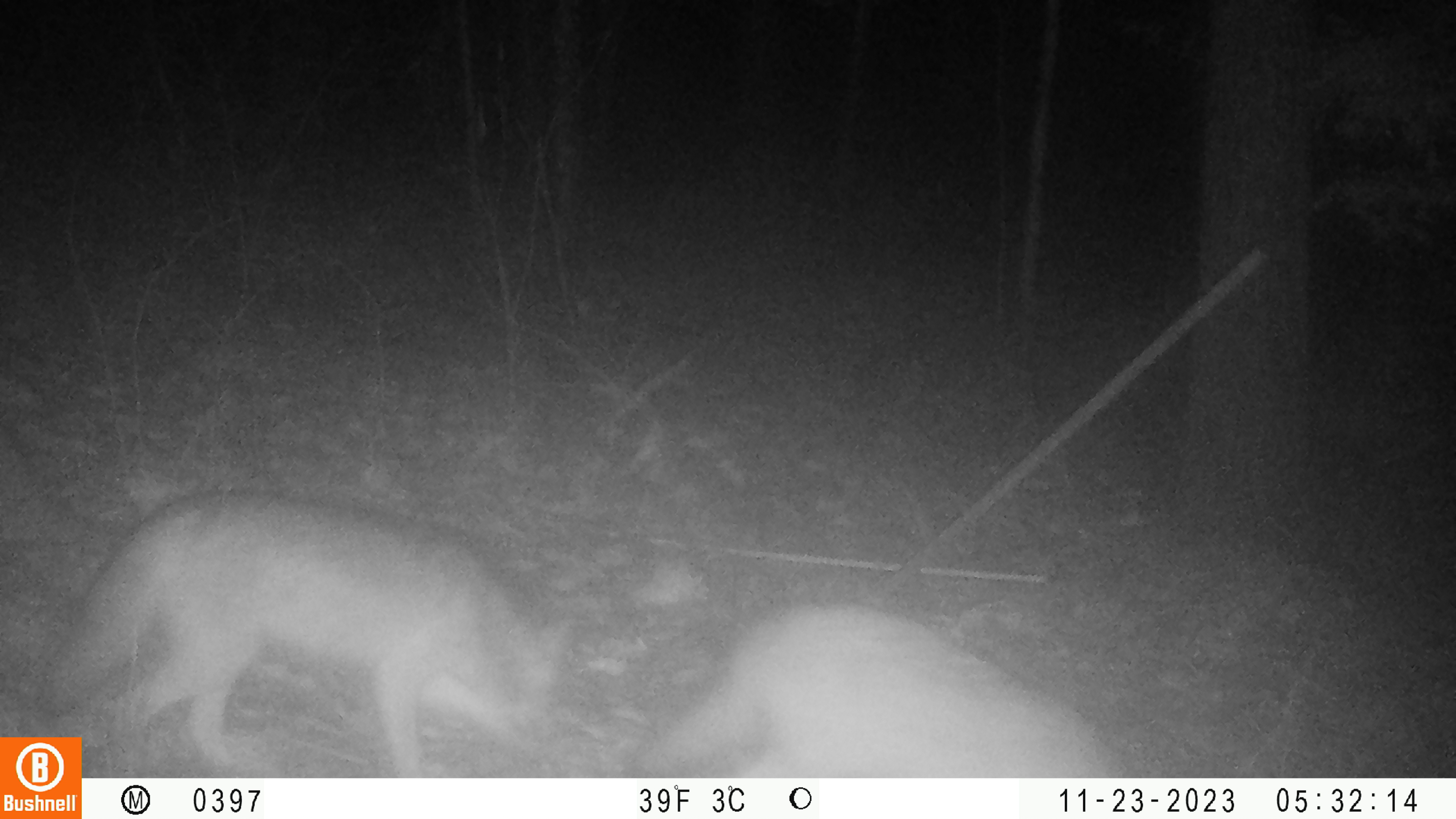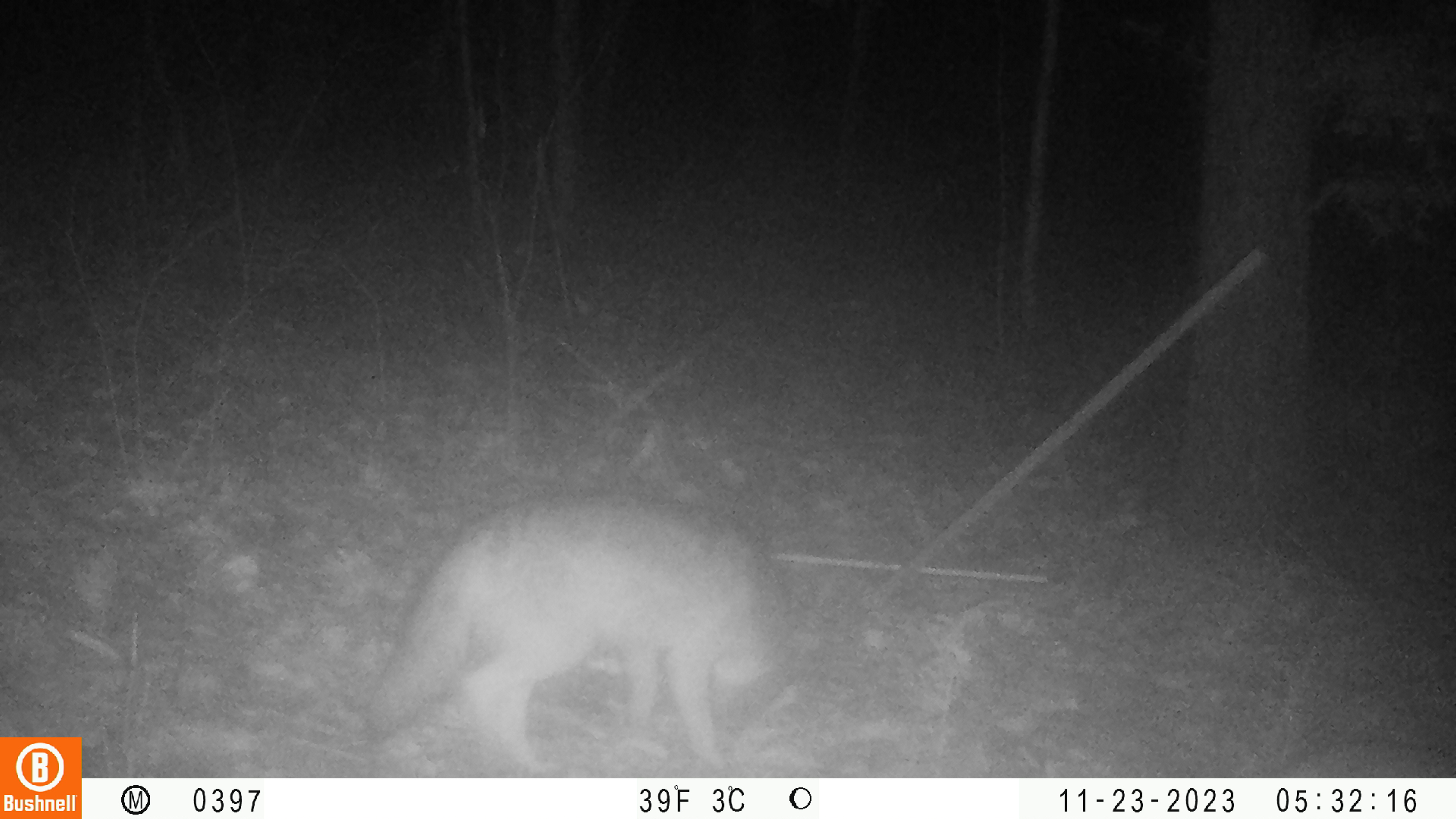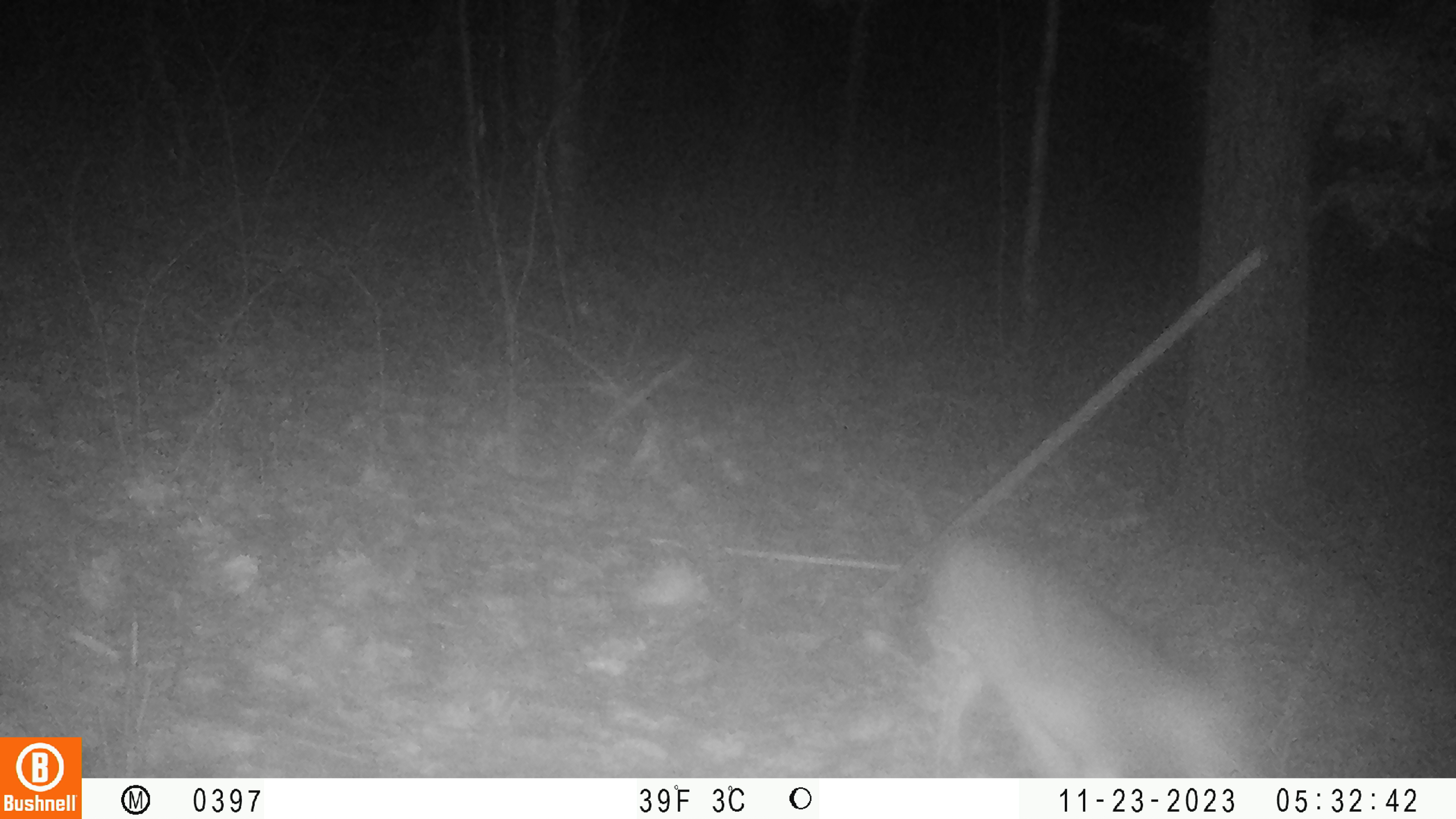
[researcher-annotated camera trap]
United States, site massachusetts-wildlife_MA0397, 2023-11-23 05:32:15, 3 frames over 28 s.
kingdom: Animalia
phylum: Chordata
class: Mammalia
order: Carnivora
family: Canidae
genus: Canis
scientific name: Canis latrans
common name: coyote